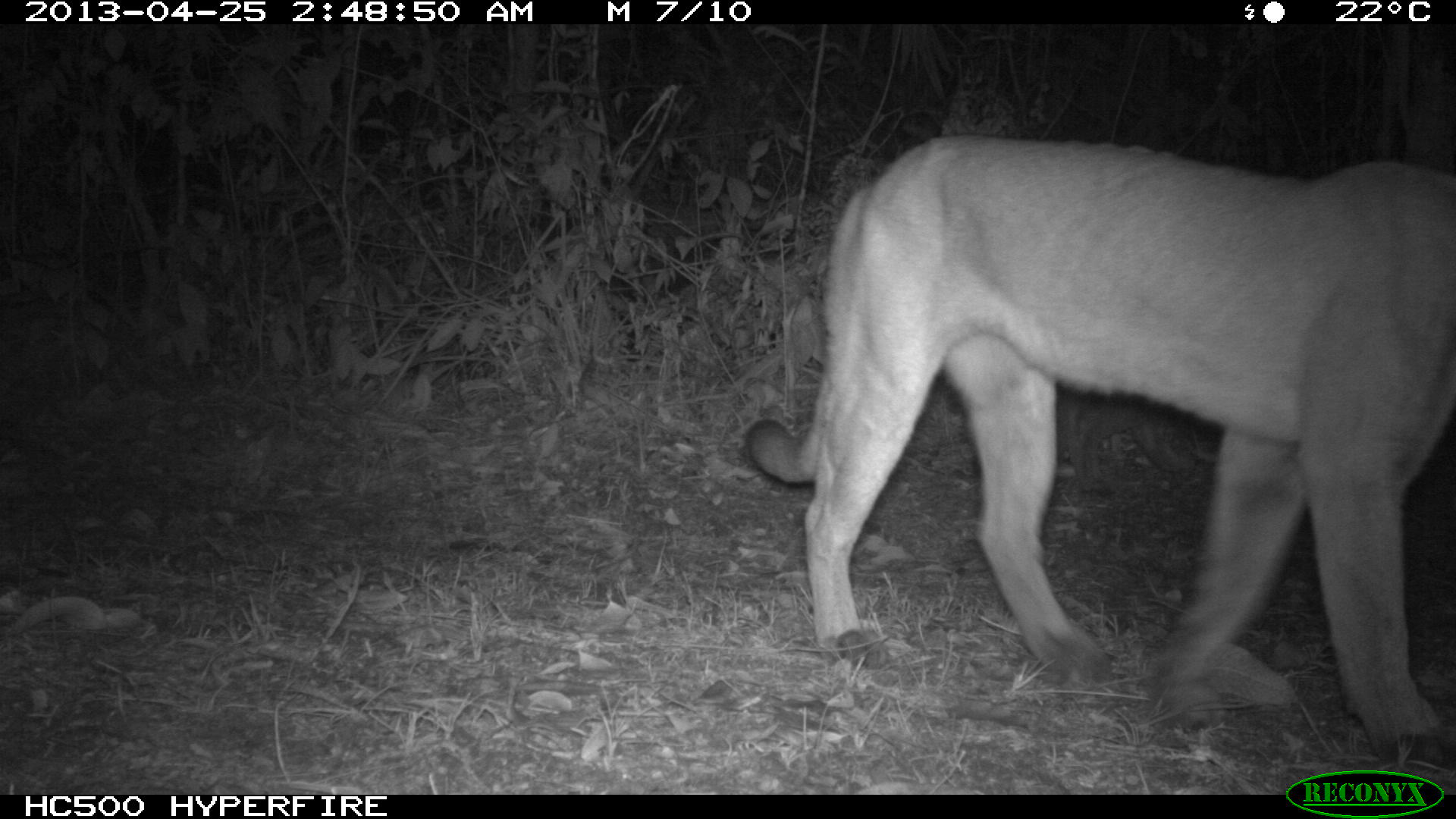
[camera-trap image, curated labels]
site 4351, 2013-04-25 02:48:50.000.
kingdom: Animalia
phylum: Chordata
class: Mammalia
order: Carnivora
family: Felidae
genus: Puma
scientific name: Puma concolor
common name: mountain lion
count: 2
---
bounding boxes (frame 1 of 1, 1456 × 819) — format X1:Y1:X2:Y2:
puma concolor: 738:132:1456:772